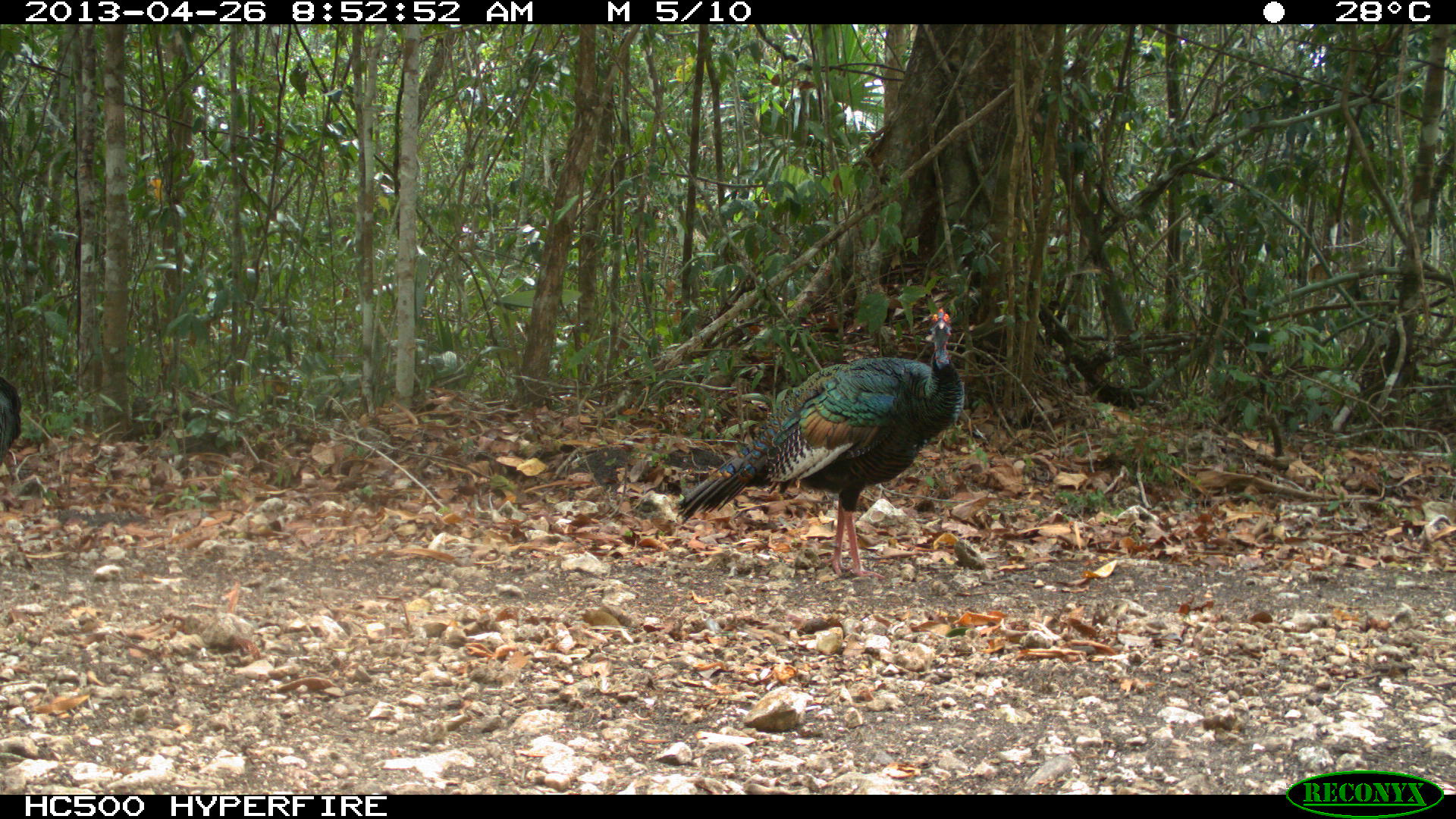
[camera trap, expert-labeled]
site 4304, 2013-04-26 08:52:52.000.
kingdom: Animalia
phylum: Chordata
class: Aves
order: Galliformes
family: Phasianidae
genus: Meleagris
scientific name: Meleagris ocellata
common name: ocellated turkey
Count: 1.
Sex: male.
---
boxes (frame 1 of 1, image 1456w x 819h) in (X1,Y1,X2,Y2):
meleagris ocellata: (673,306,966,580); (0,375,23,466)